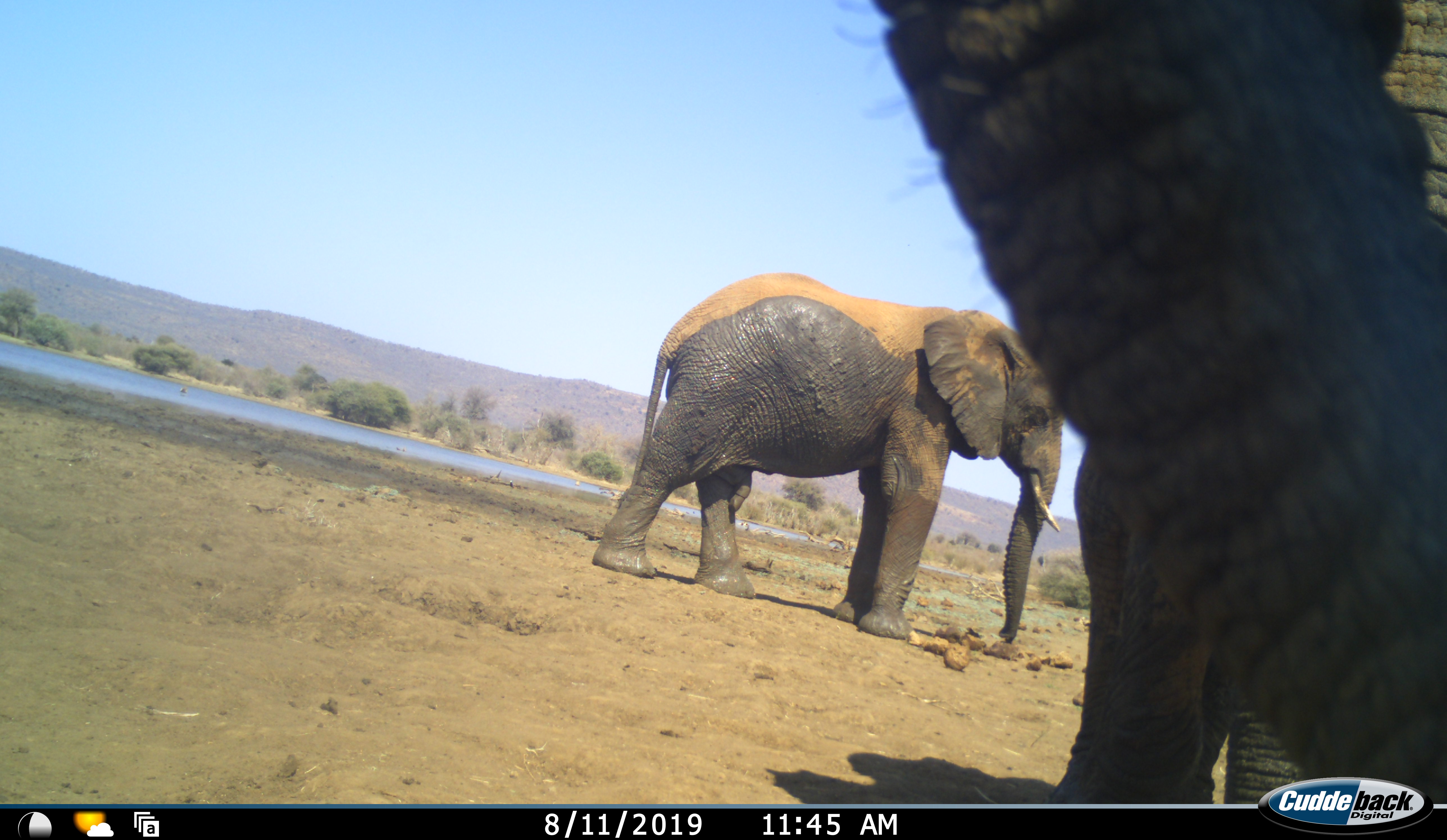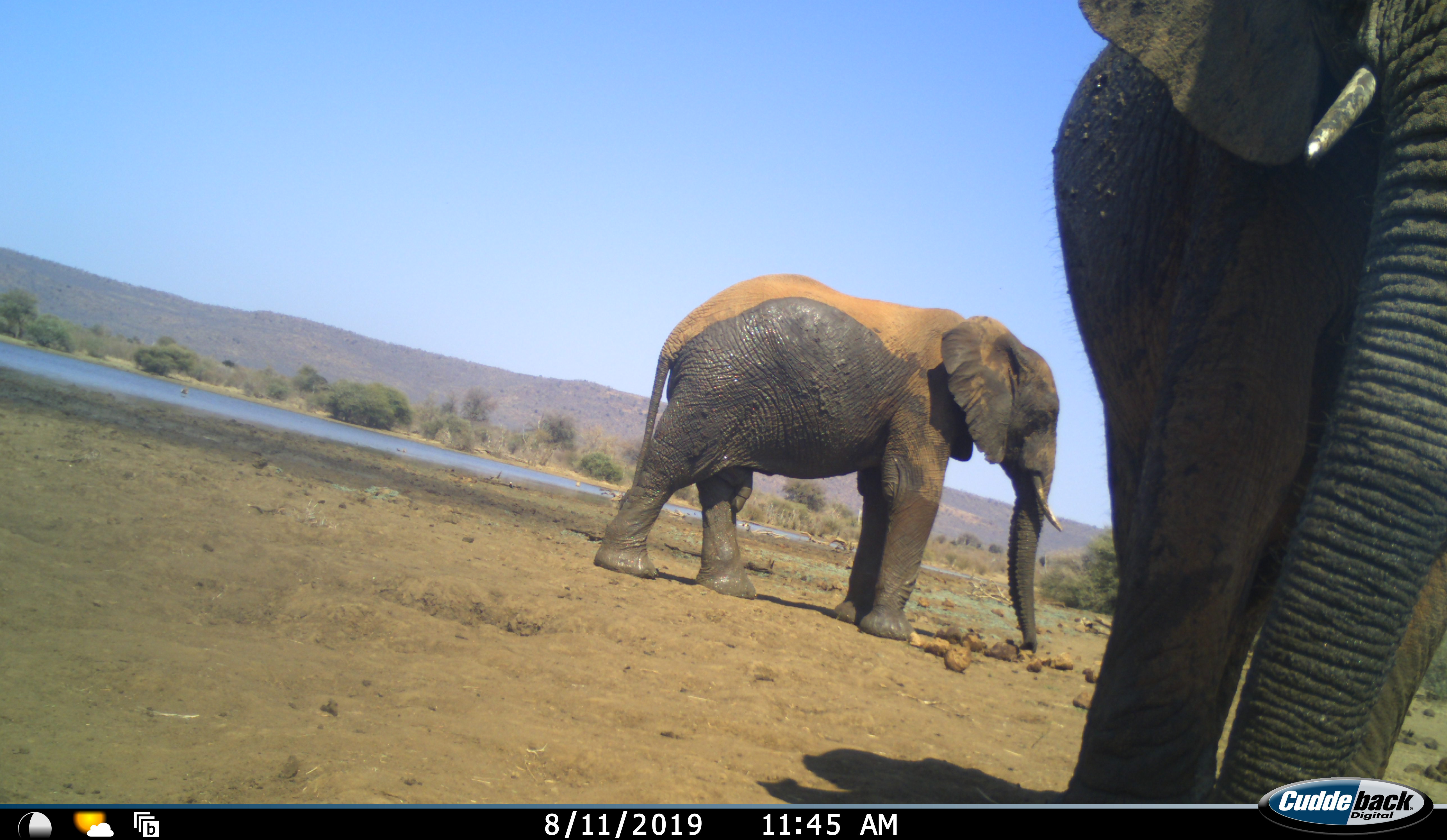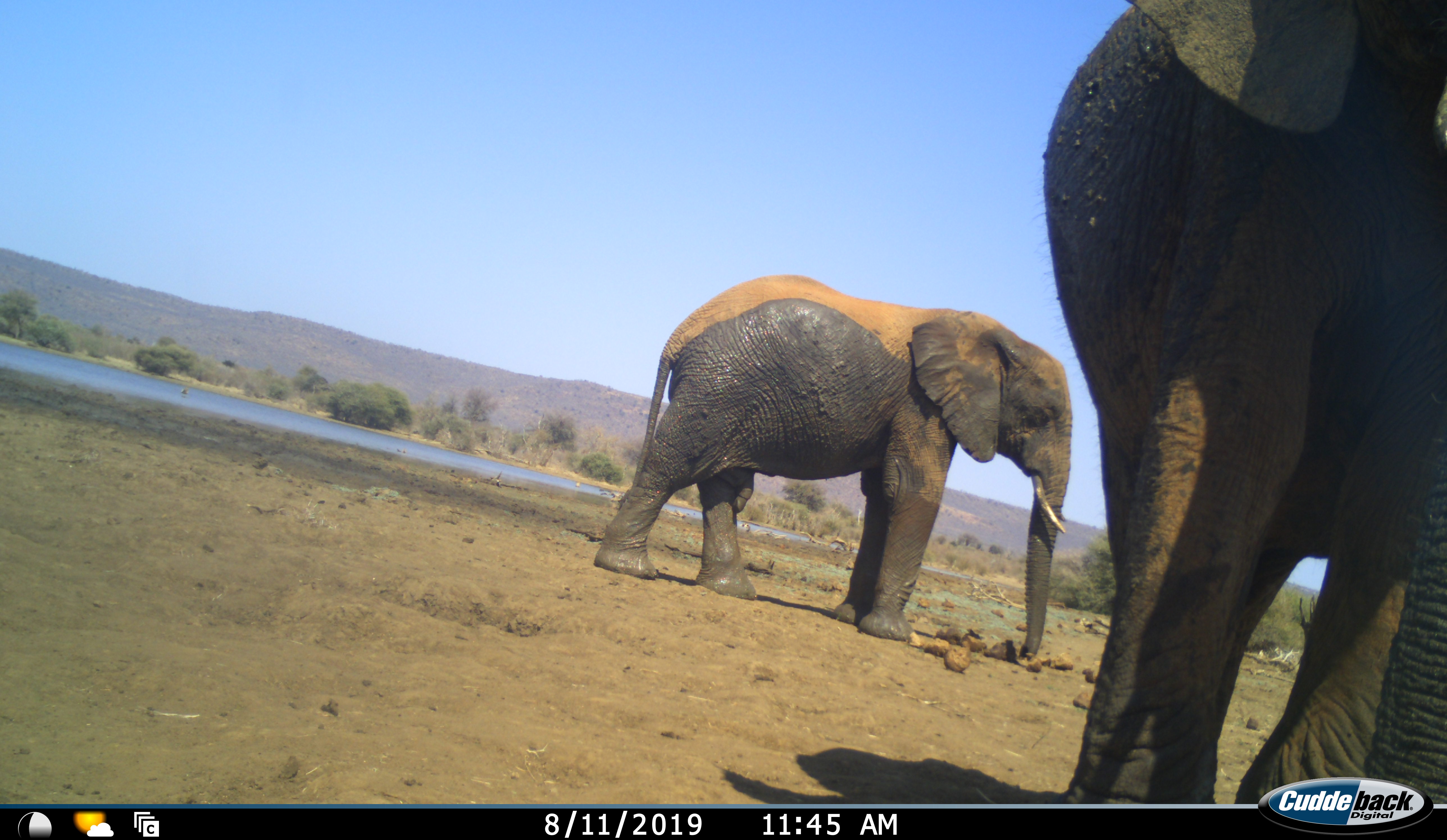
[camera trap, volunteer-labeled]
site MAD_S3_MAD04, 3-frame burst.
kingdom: Animalia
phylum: Chordata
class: Mammalia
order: Proboscidea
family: Elephantidae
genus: Loxodonta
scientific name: Loxodonta africana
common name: african bush elephant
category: elephant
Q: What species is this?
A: Elephant (african bush elephant) (Loxodonta africana).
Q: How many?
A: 2.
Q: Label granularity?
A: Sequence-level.